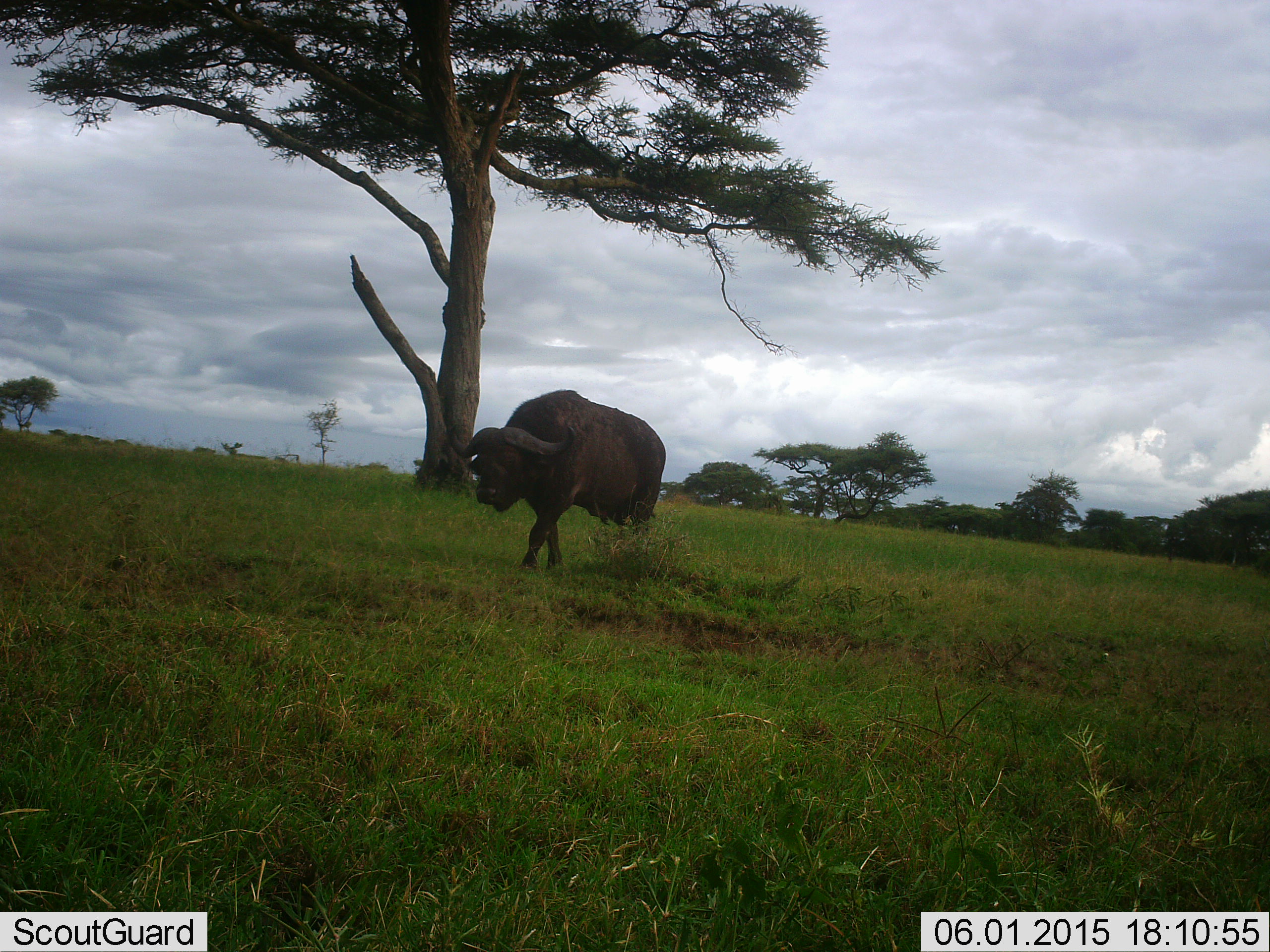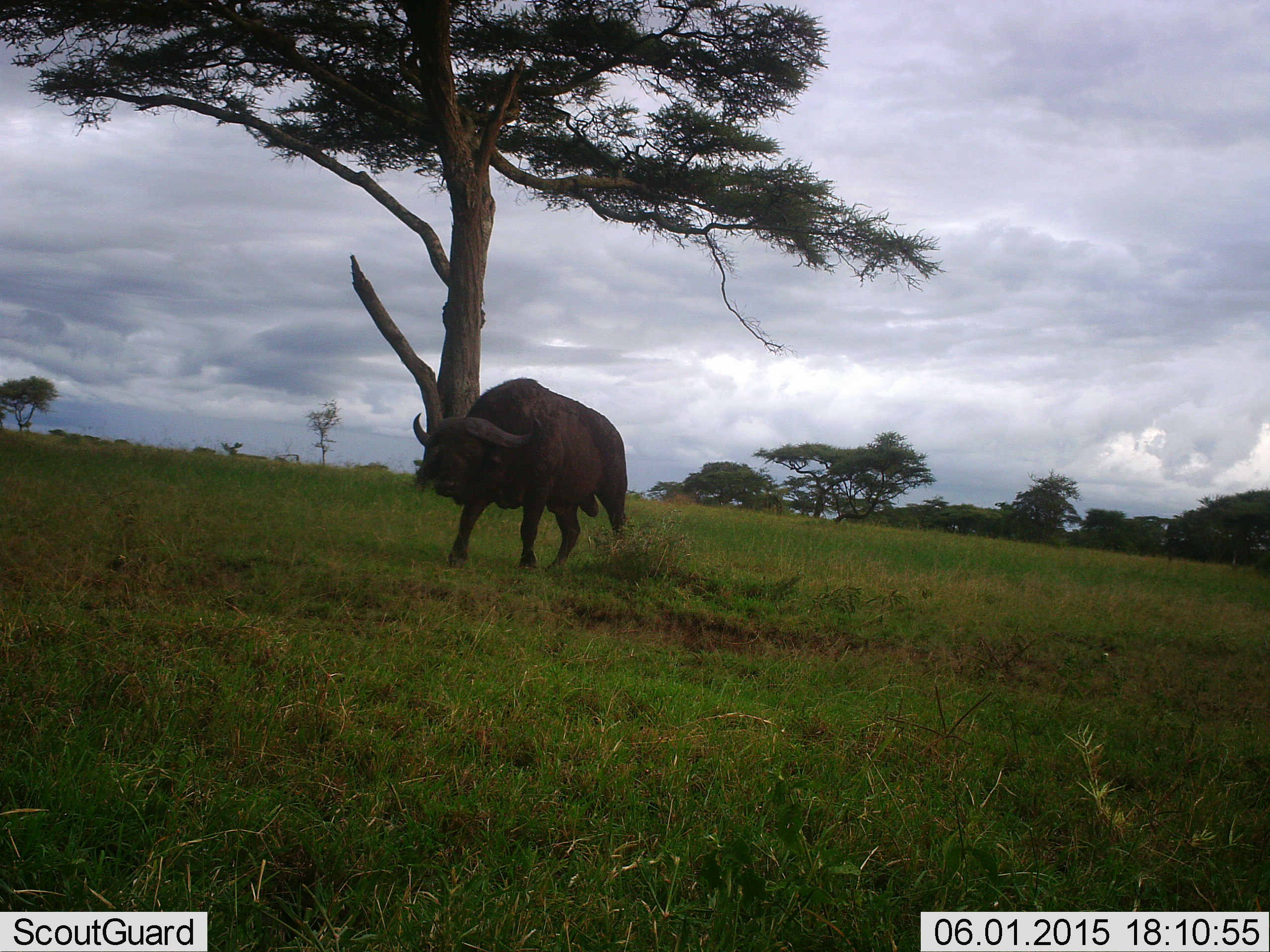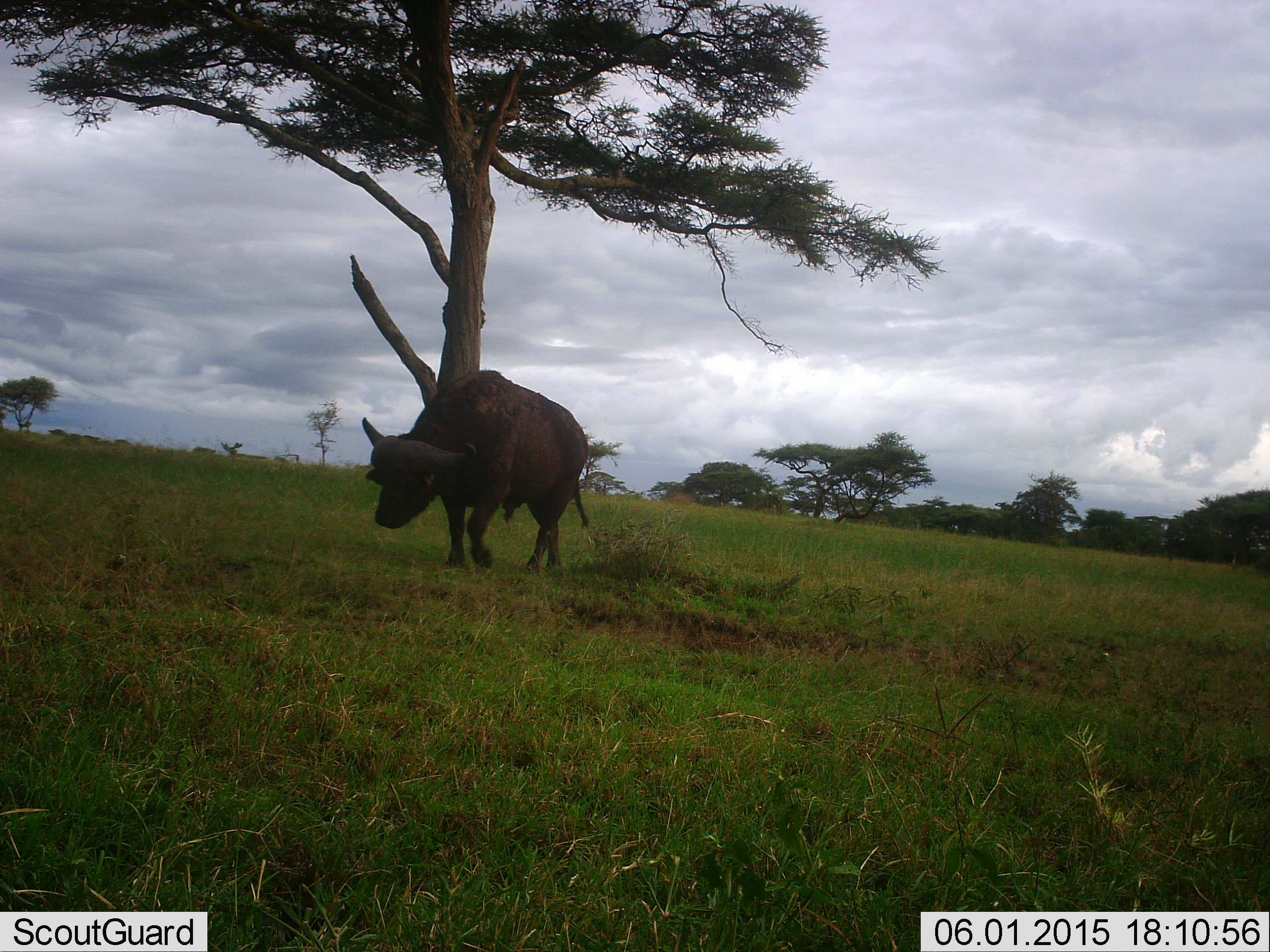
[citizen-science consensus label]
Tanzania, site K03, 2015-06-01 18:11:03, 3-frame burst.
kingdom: Animalia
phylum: Chordata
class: Mammalia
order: Artiodactyla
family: Bovidae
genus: Syncerus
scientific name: Syncerus caffer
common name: cape buffalo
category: buffalo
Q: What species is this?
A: Buffalo (cape buffalo) (Syncerus caffer).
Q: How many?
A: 1.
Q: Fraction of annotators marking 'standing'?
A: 10%.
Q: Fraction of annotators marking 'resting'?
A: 0%.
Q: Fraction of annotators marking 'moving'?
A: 90%.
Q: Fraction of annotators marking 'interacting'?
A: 0%.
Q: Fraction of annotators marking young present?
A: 0%.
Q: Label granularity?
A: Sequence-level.